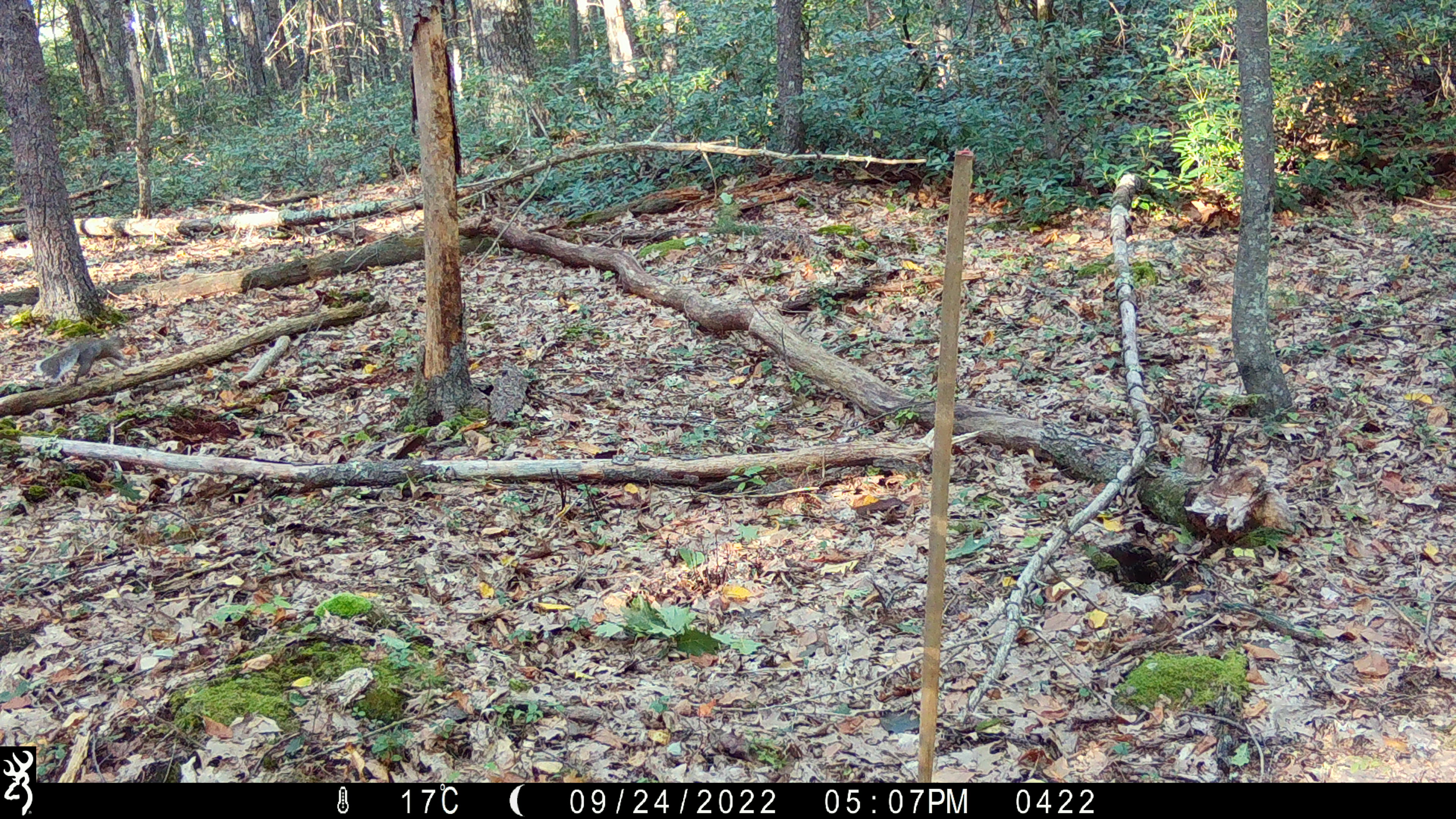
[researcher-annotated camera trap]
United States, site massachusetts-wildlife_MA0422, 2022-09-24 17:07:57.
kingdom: Animalia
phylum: Chordata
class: Mammalia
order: Rodentia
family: Sciuridae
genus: Sciurus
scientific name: Sciurus carolinensis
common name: gray squirrel